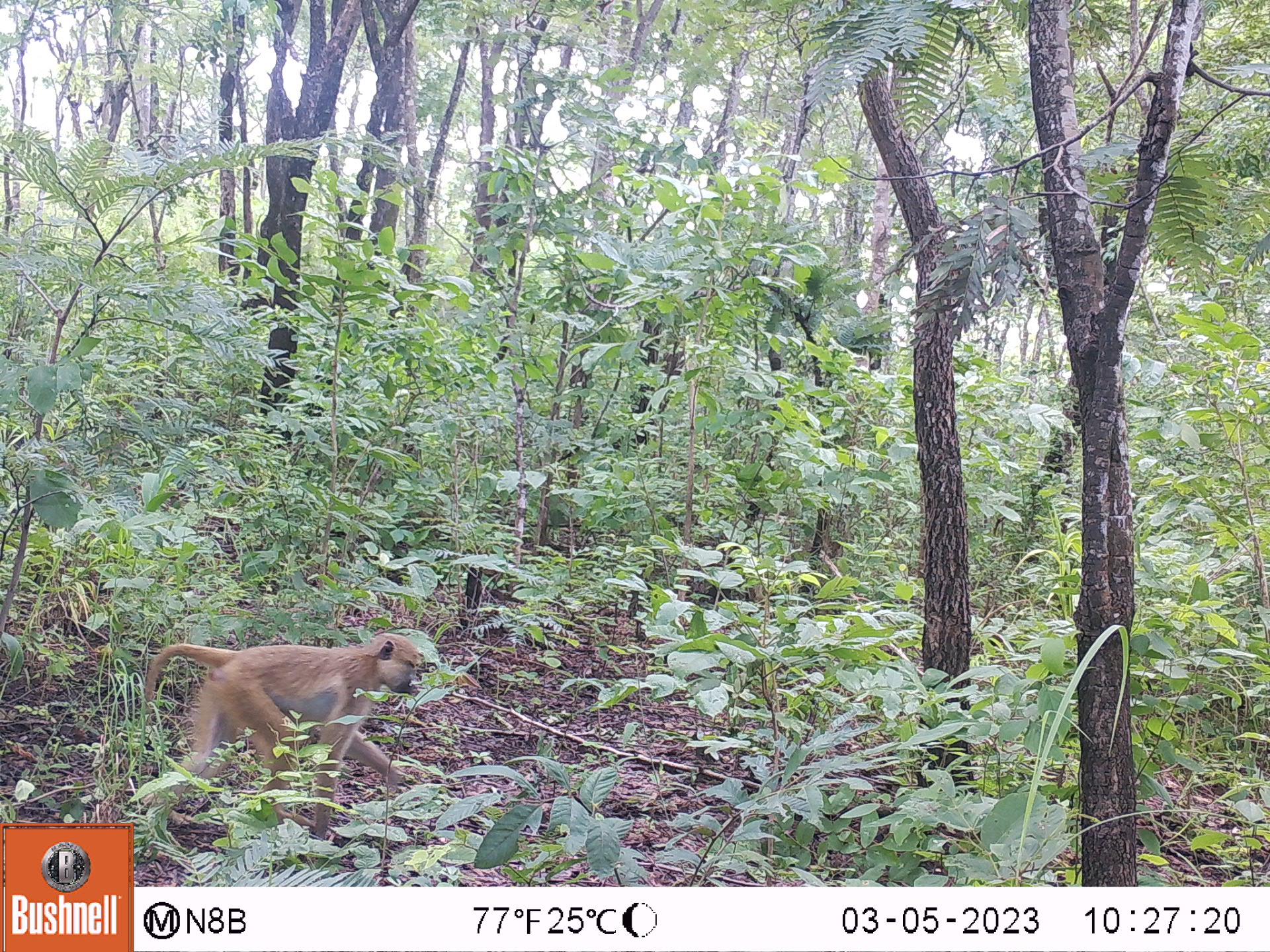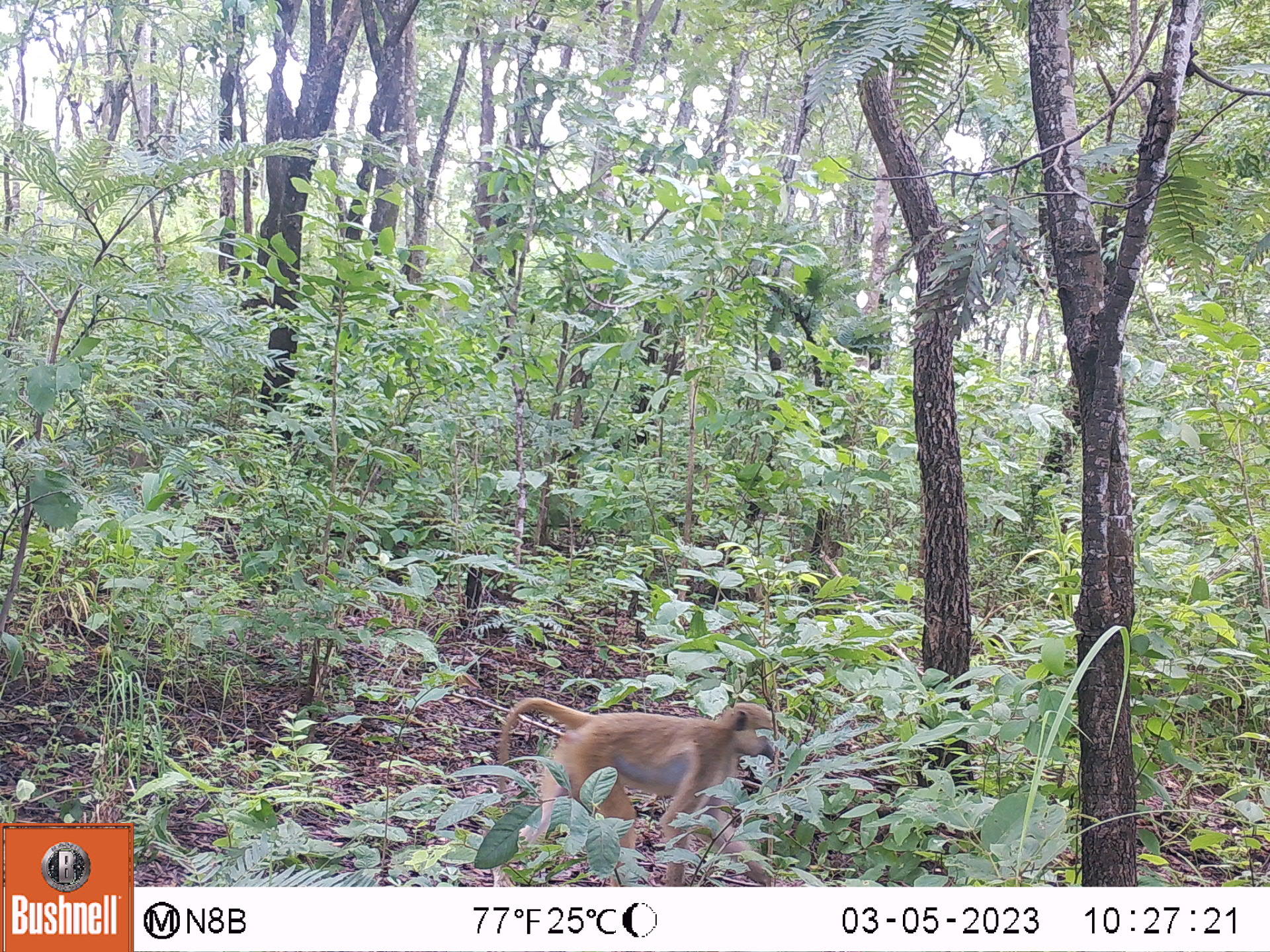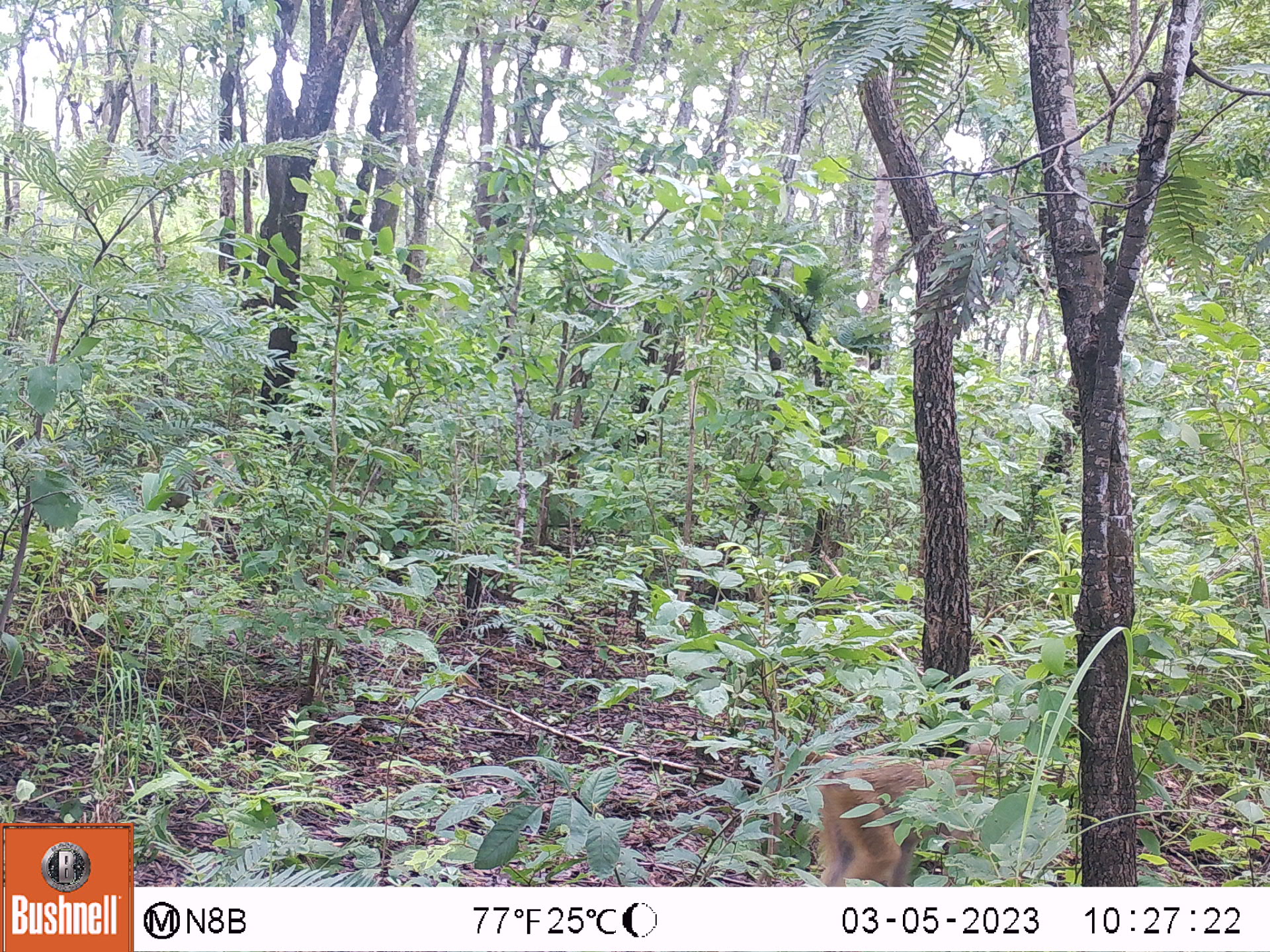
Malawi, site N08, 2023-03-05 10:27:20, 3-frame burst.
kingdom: Animalia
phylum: Chordata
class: Mammalia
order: Primates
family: Cercopithecidae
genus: Papio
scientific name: Papio cynocephalus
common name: yellow baboon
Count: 1.